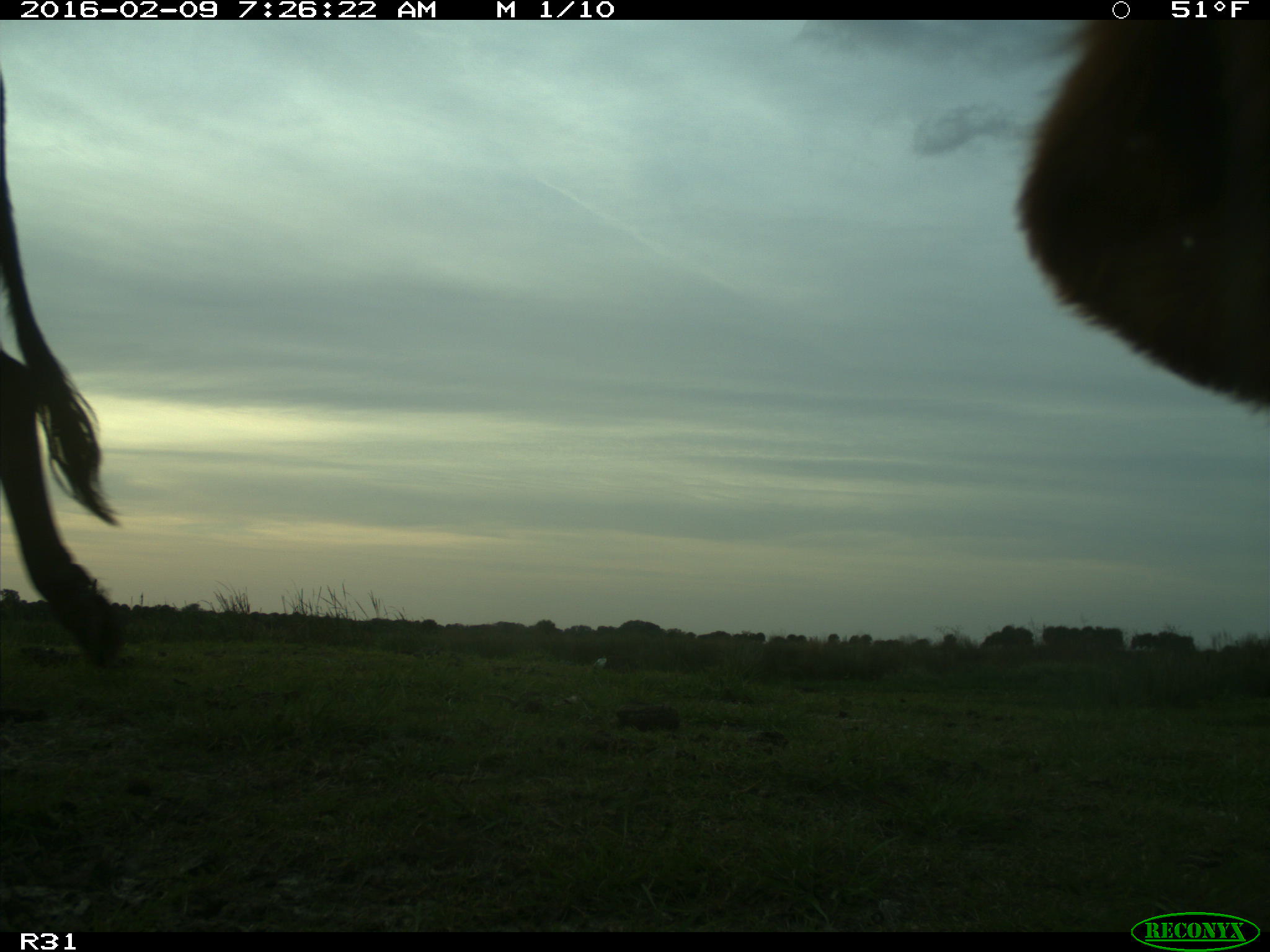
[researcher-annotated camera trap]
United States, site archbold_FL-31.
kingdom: Animalia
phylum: Chordata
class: Mammalia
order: Artiodactyla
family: Bovidae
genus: Bos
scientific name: Bos taurus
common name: domestic cow